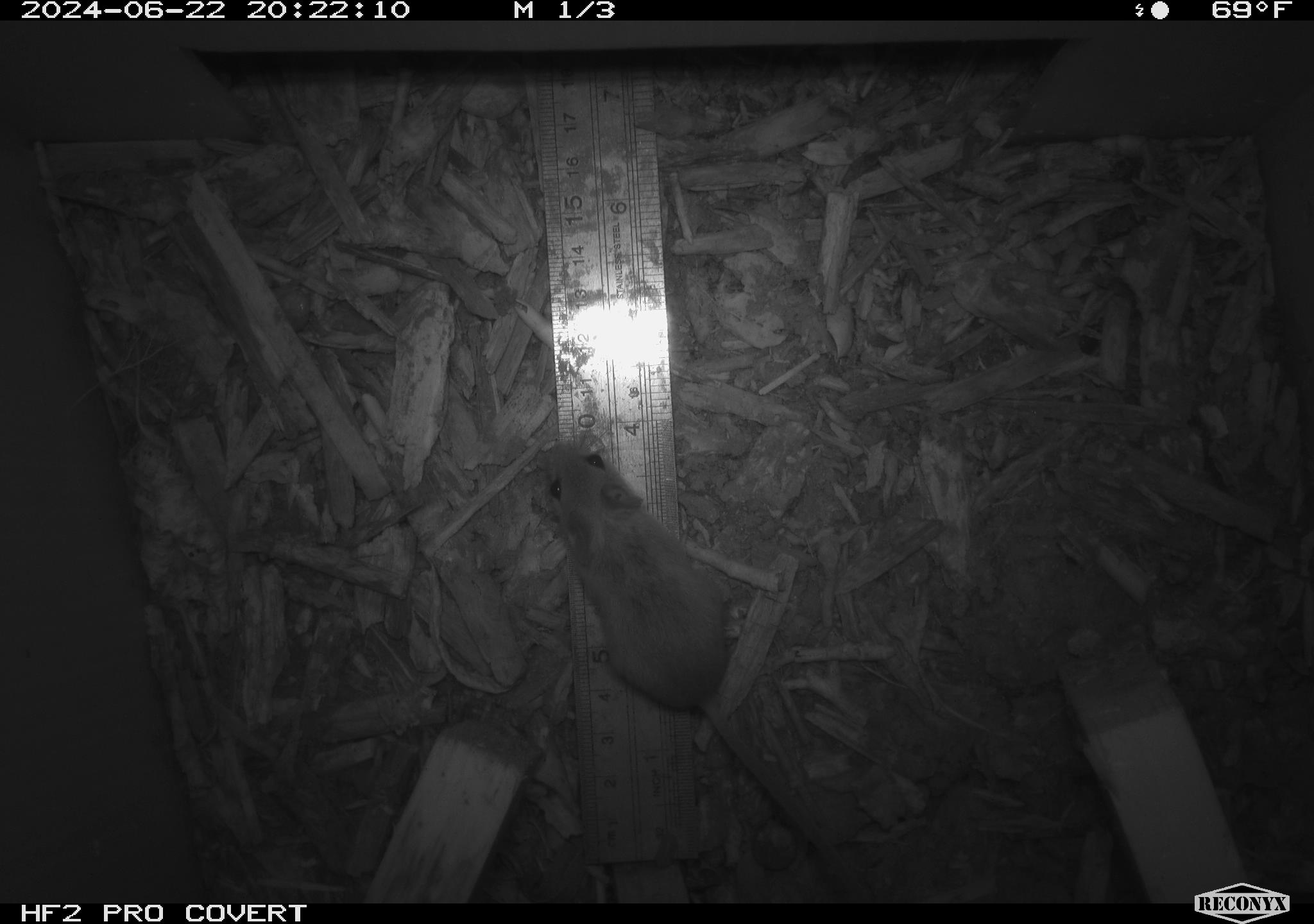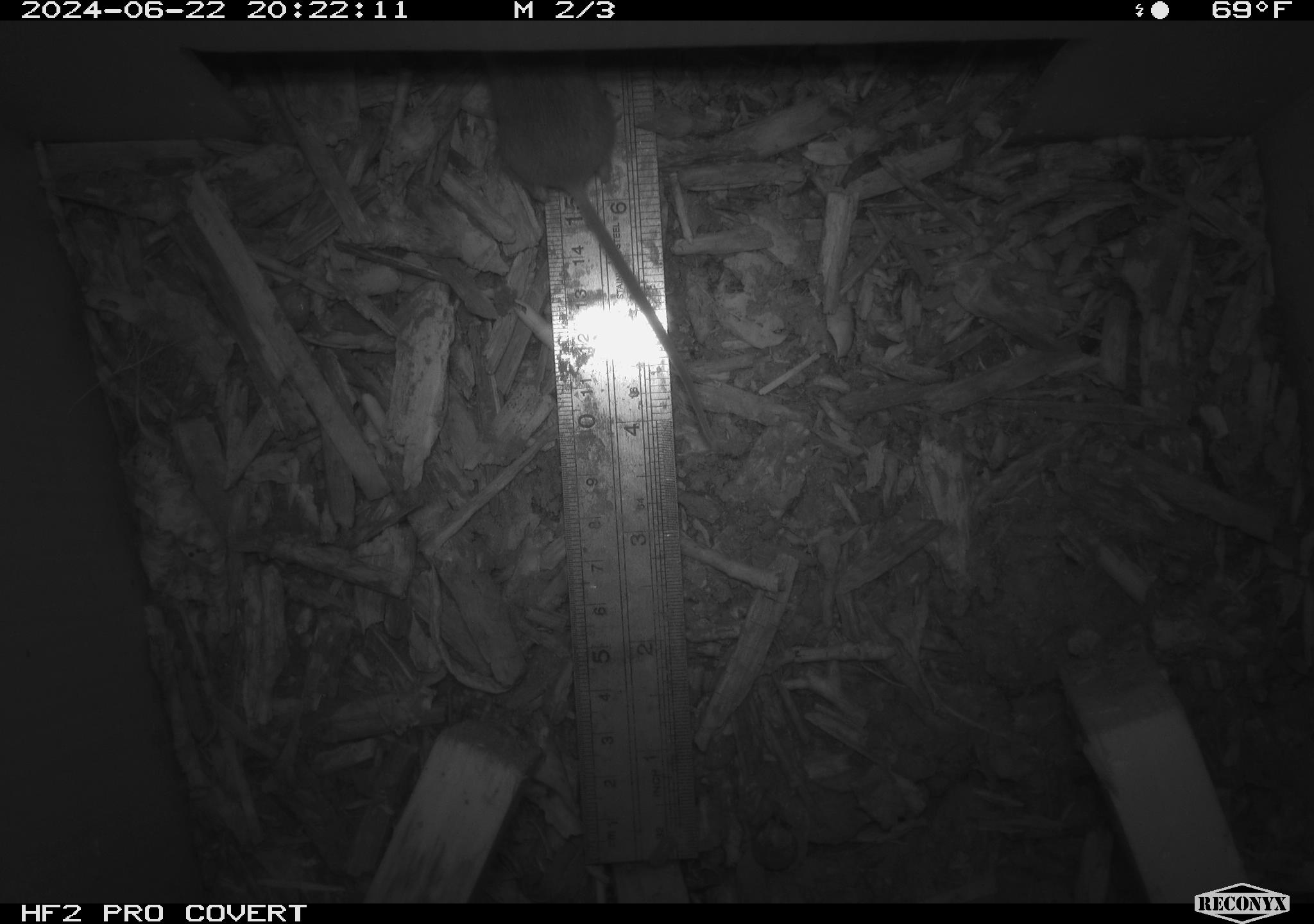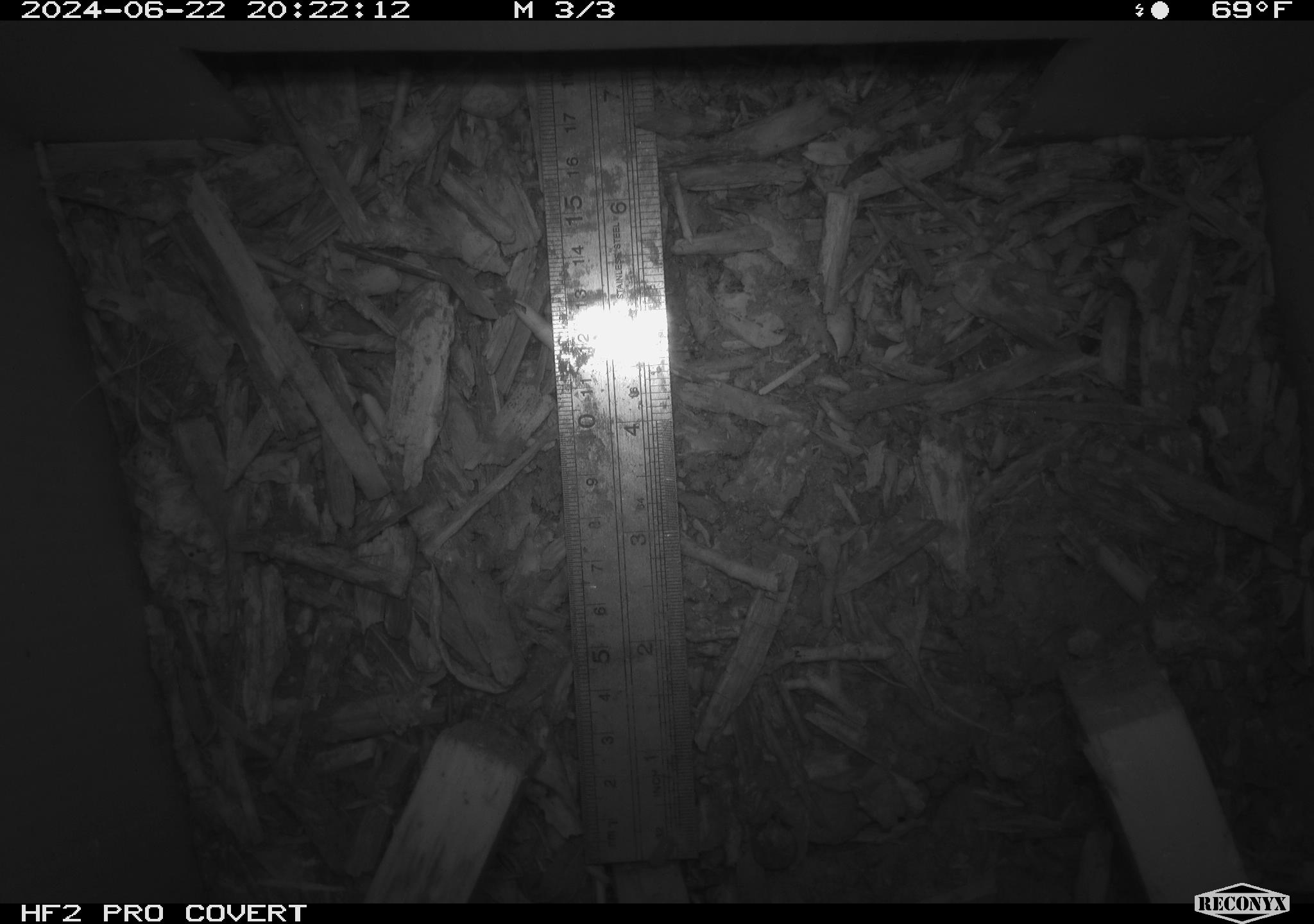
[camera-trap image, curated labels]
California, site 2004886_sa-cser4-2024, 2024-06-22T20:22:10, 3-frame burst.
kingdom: Animalia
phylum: Chordata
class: Mammalia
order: Rodentia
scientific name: Rodentia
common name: rodent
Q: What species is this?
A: Rodent (Rodentia).